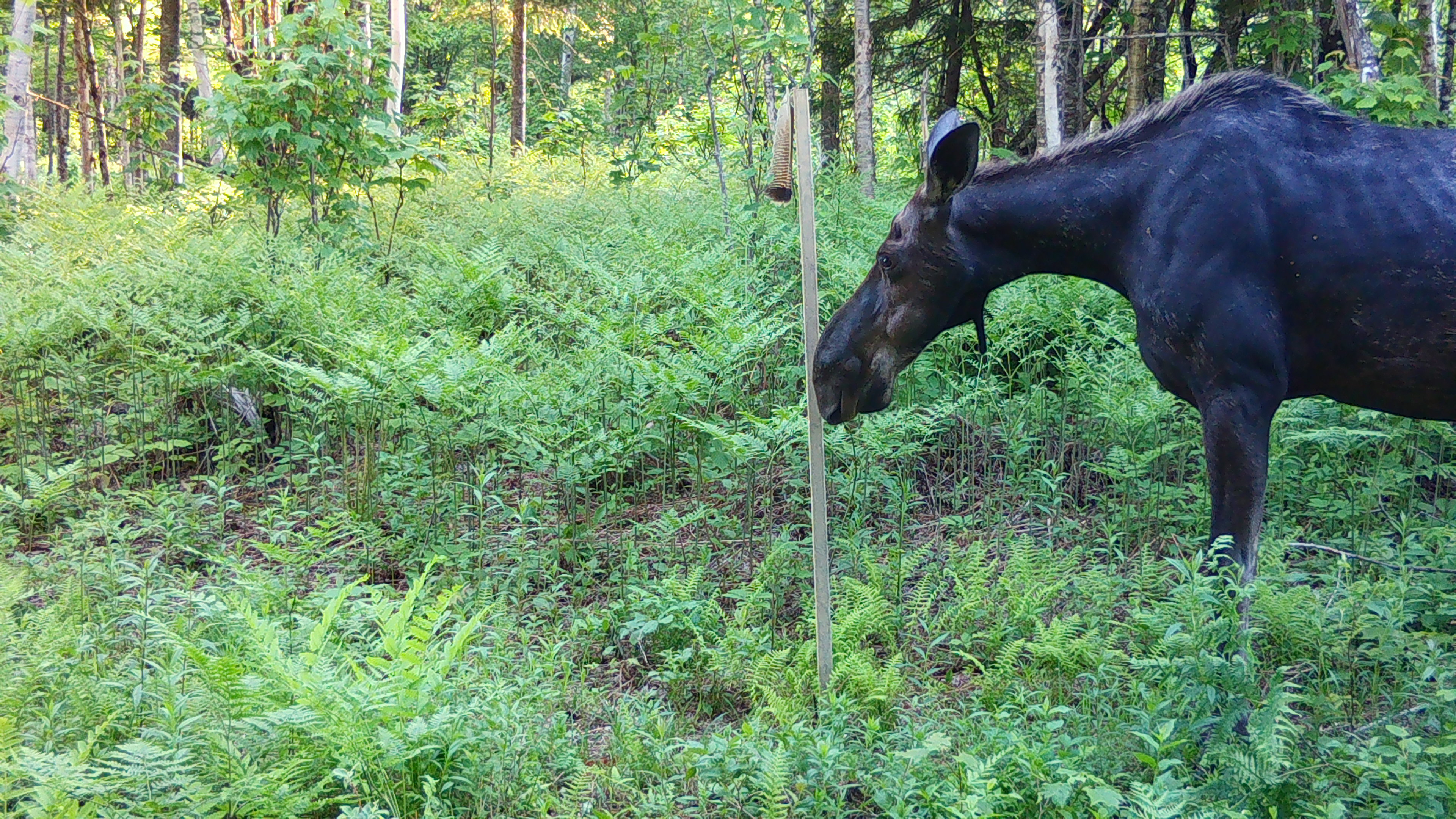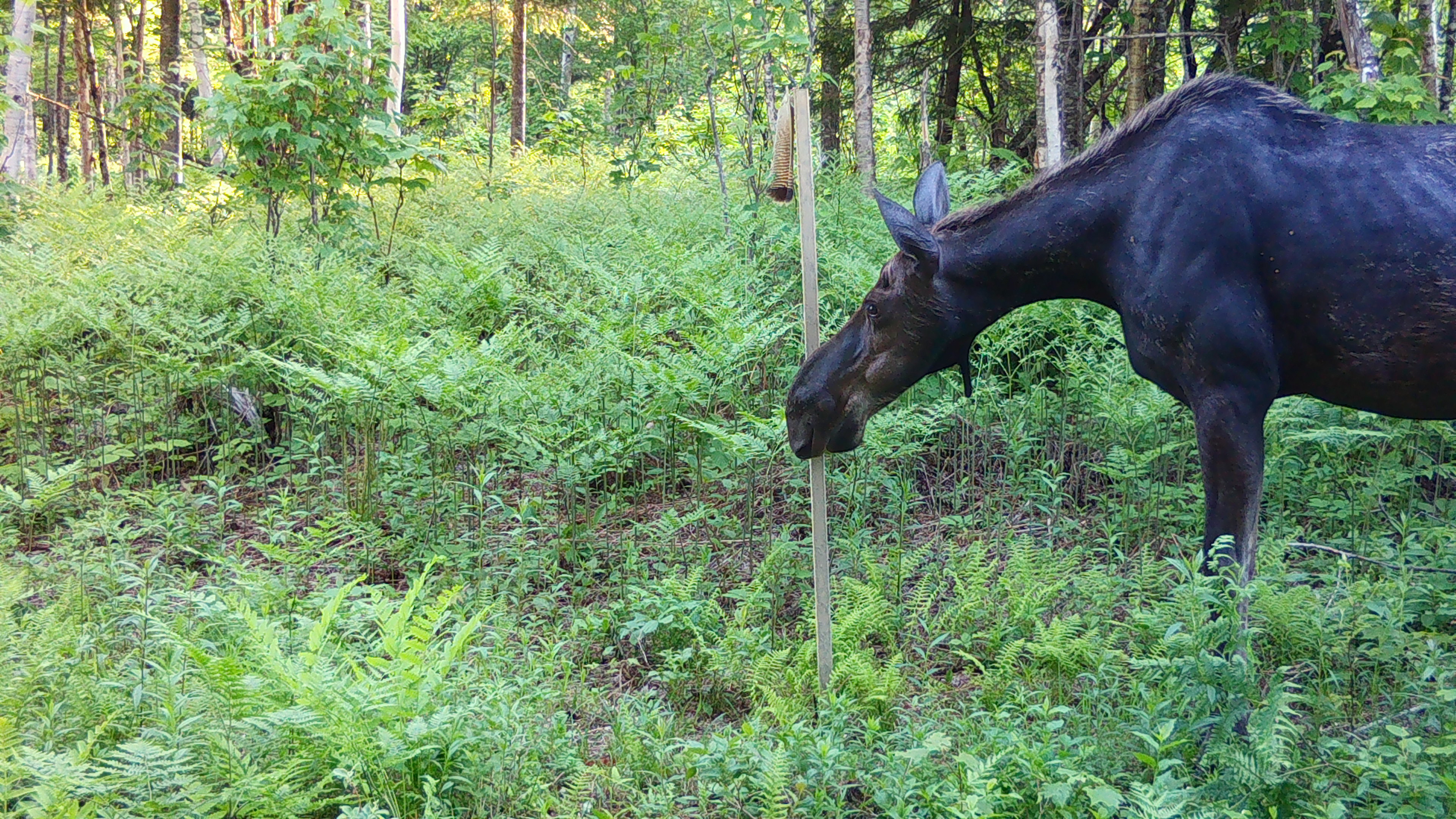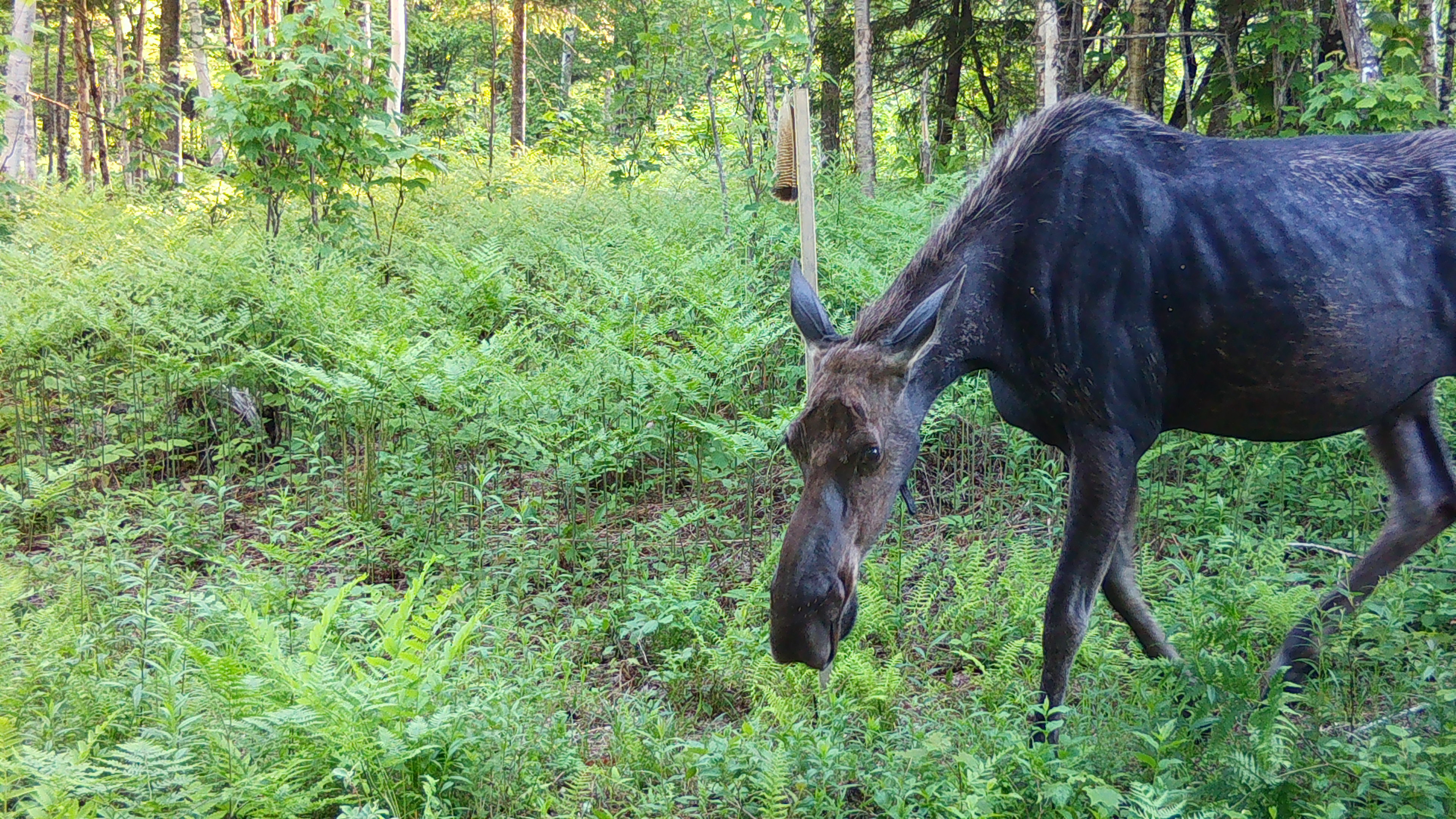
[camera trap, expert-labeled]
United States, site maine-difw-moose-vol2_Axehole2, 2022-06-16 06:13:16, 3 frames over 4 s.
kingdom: Animalia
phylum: Chordata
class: Mammalia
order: Artiodactyla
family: Cervidae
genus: Alces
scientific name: Alces alces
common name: moose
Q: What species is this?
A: Moose (Alces alces).